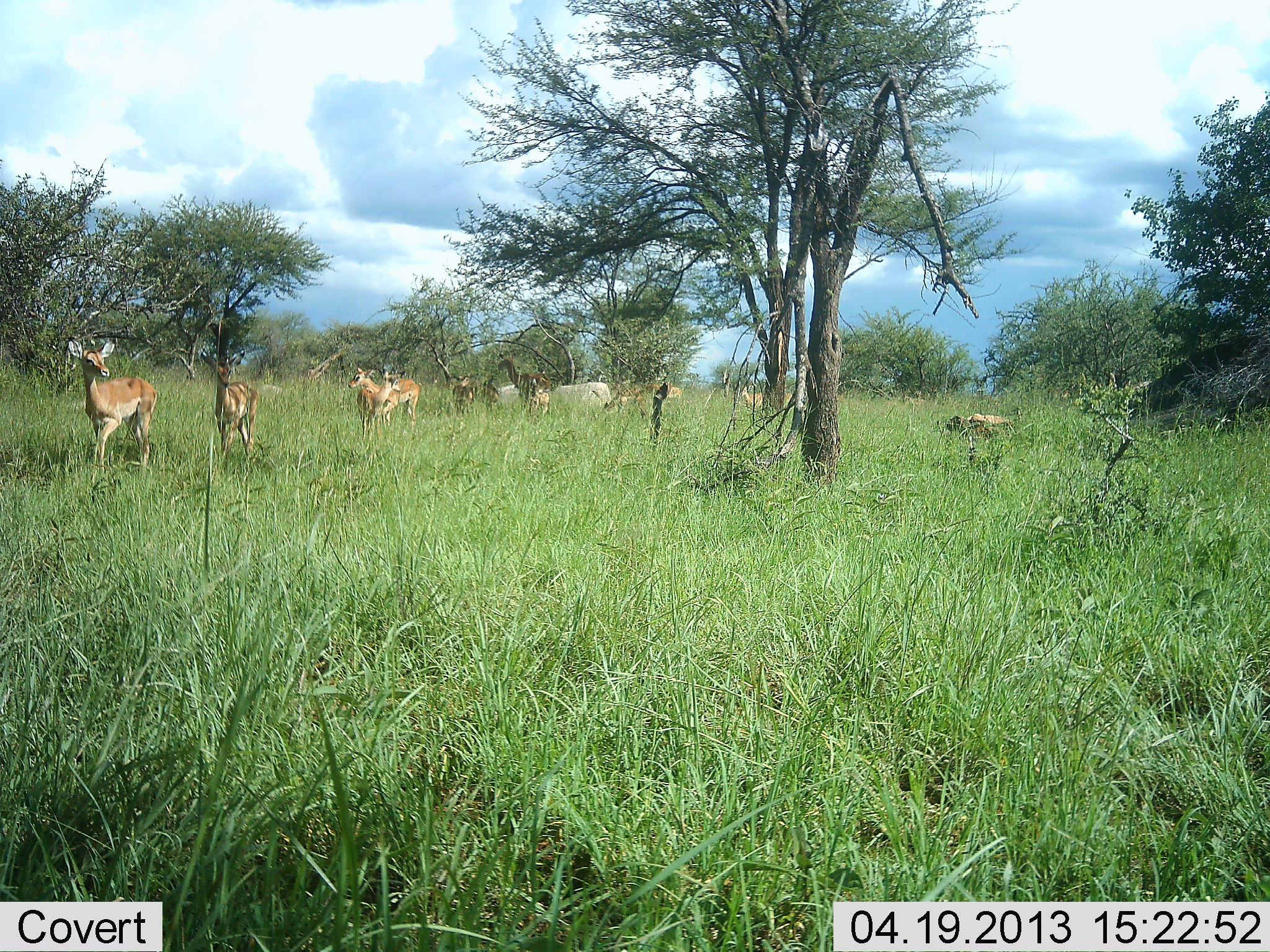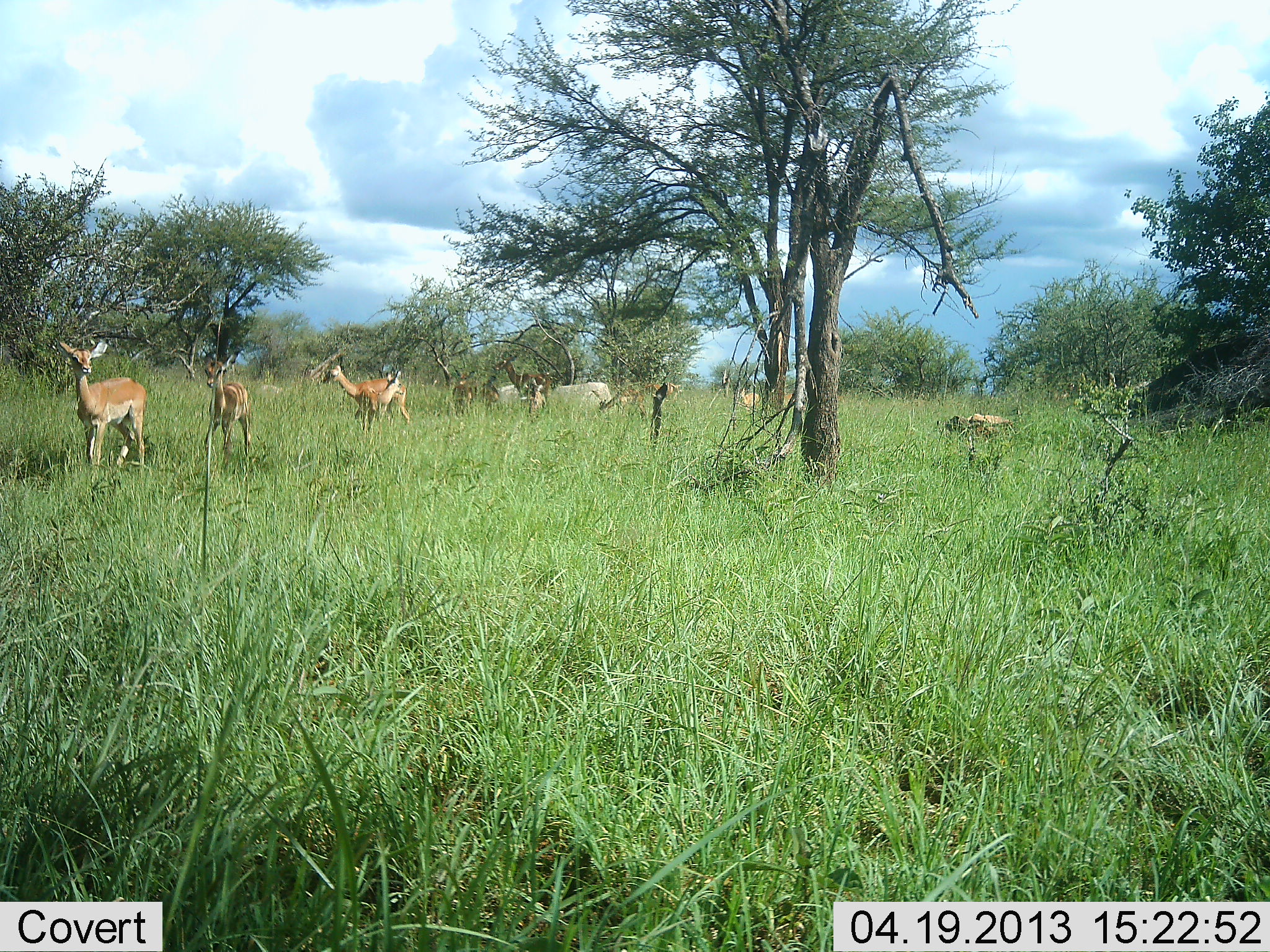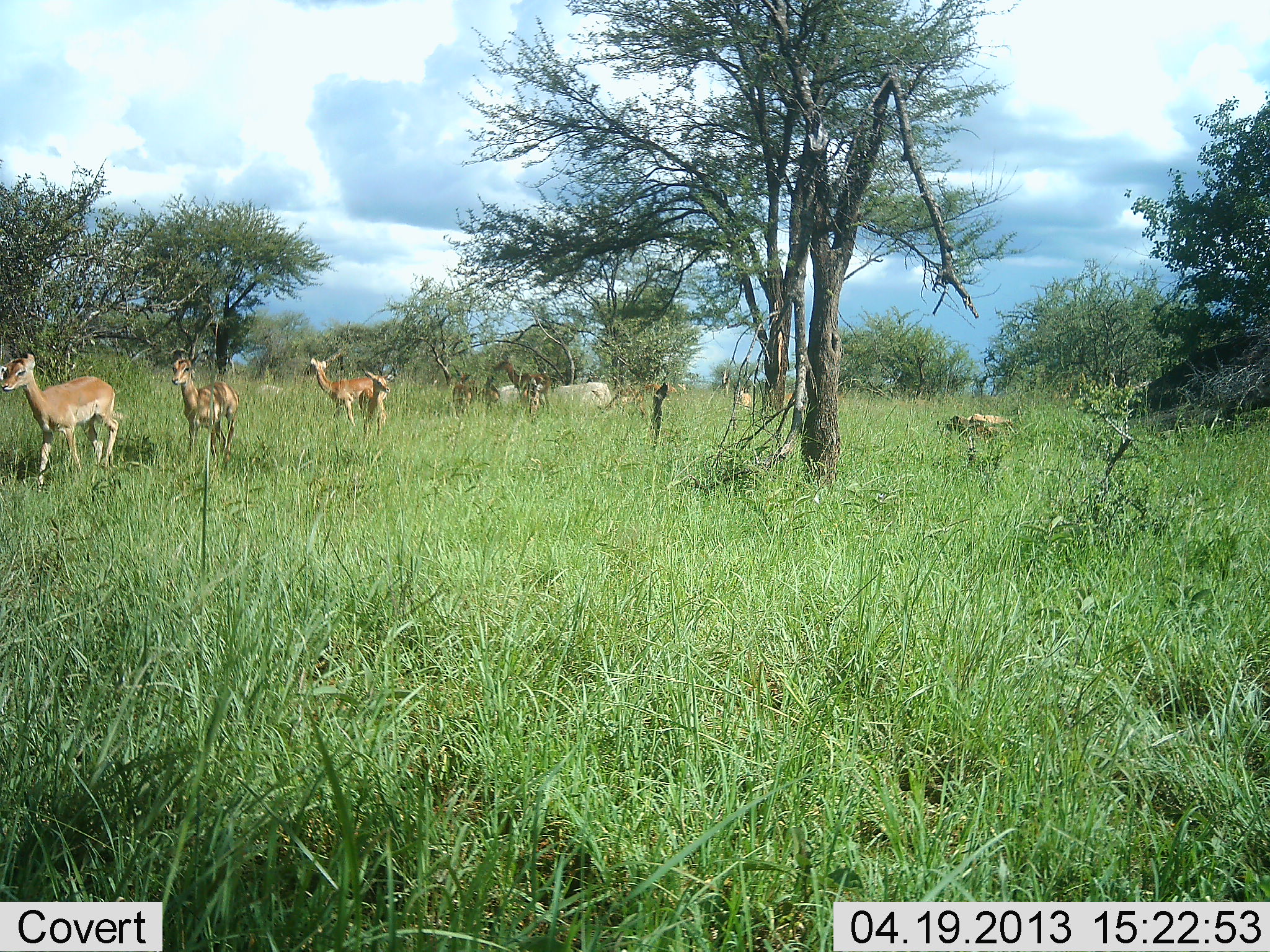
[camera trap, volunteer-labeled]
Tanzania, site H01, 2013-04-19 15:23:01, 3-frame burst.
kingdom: Animalia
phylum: Chordata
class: Mammalia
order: Artiodactyla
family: Bovidae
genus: Aepyceros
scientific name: Aepyceros melampus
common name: impala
Impala (Aepyceros melampus), count 8. Behavior (volunteer vote fractions): standing 41%, resting 0%, moving 88%, interacting 0%. Young present (vote fraction): 6%. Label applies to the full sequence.